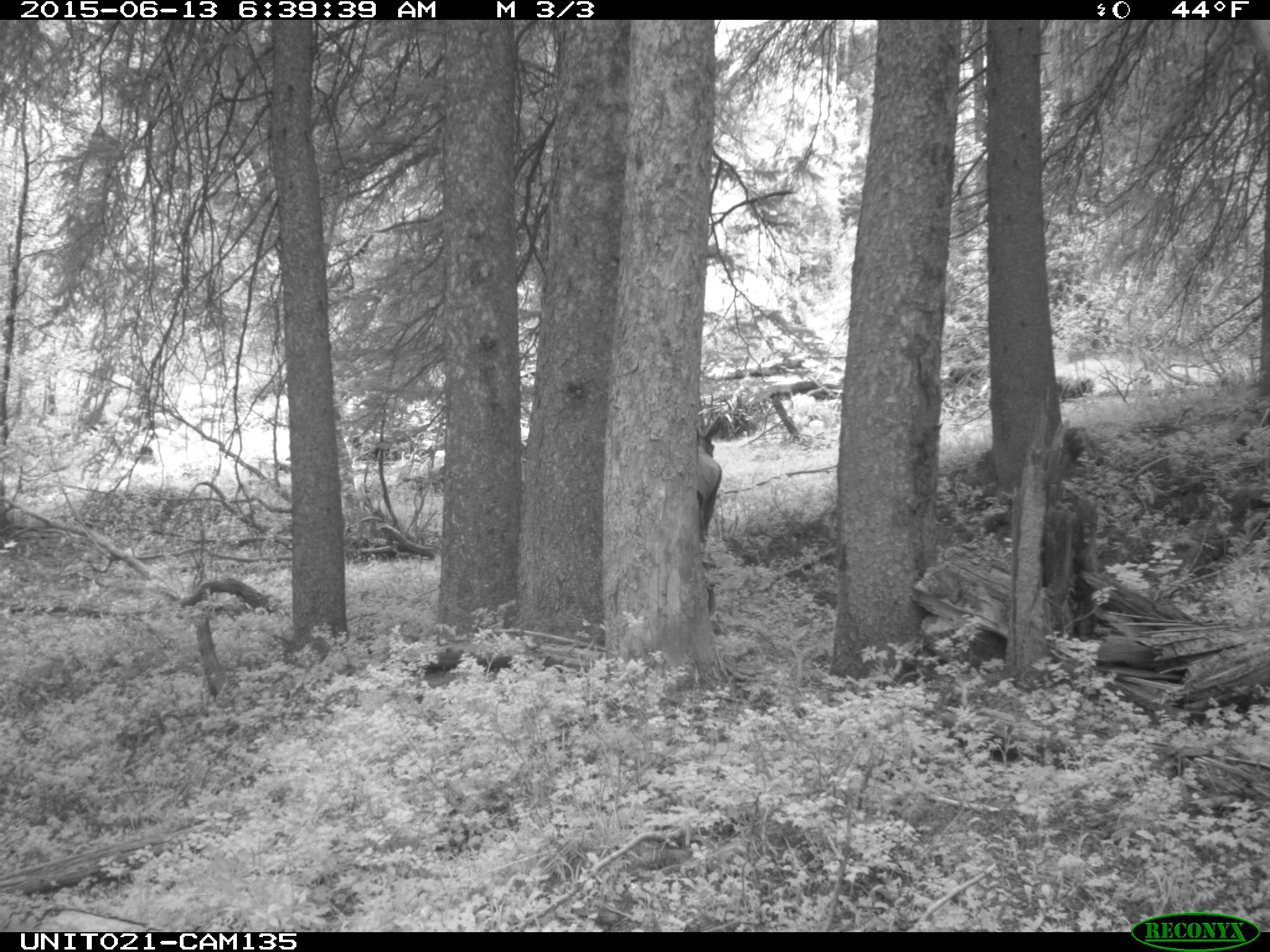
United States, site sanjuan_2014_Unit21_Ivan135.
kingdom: Animalia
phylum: Chordata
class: Mammalia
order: Artiodactyla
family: Cervidae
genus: Cervus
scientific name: Cervus elaphus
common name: red deer